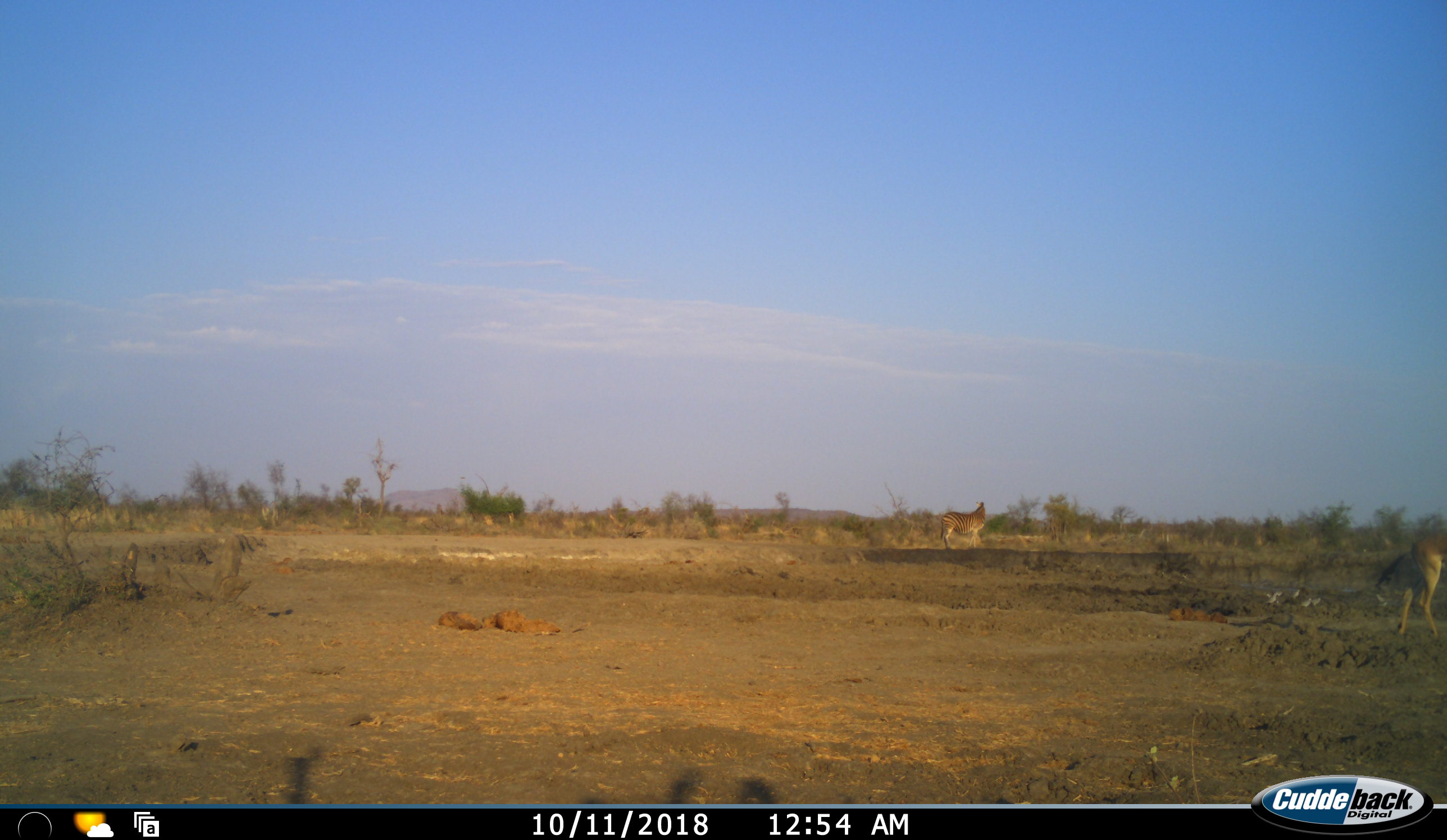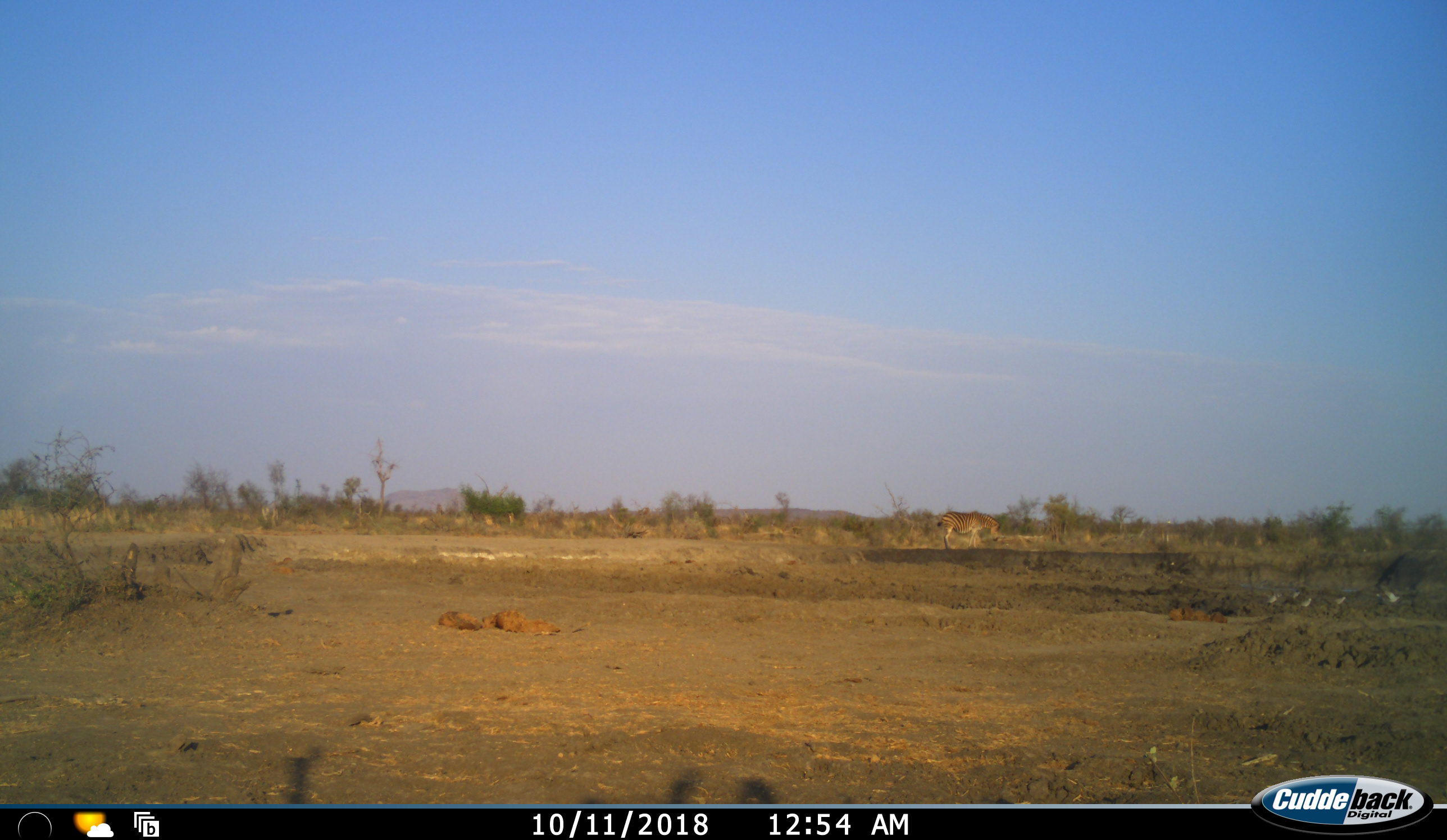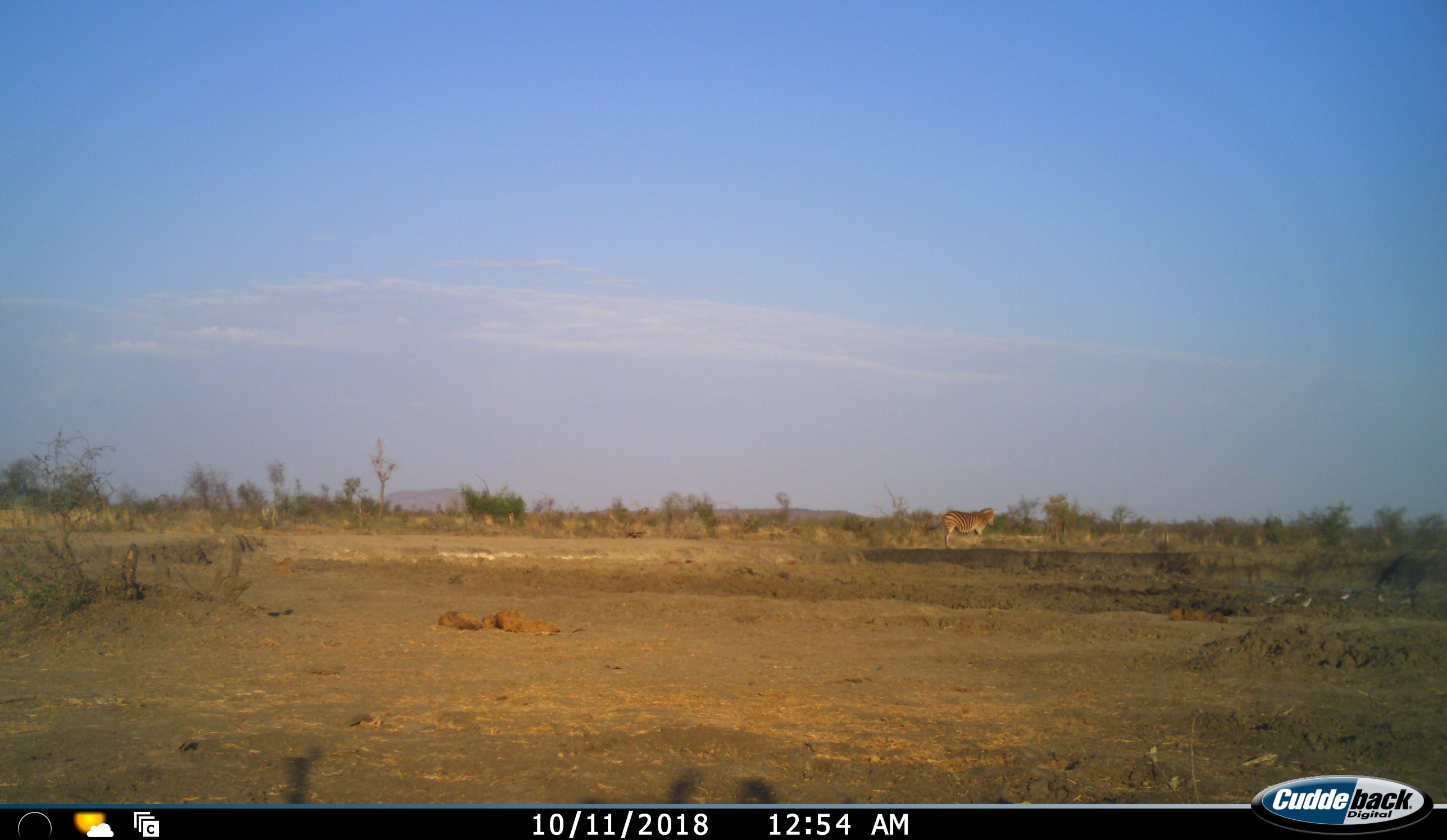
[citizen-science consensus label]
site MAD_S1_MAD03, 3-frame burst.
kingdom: Animalia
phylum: Chordata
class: Mammalia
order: Artiodactyla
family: Bovidae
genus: Aepyceros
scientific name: Aepyceros melampus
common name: impala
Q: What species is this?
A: Impala (Aepyceros melampus).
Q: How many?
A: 1.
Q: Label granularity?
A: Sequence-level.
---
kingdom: Animalia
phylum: Chordata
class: Mammalia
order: Perissodactyla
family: Equidae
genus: Equus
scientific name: Equus quagga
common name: plains zebra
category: zebraplains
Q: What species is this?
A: Zebraplains (plains zebra) (Equus quagga).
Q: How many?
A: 1.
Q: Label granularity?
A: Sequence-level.